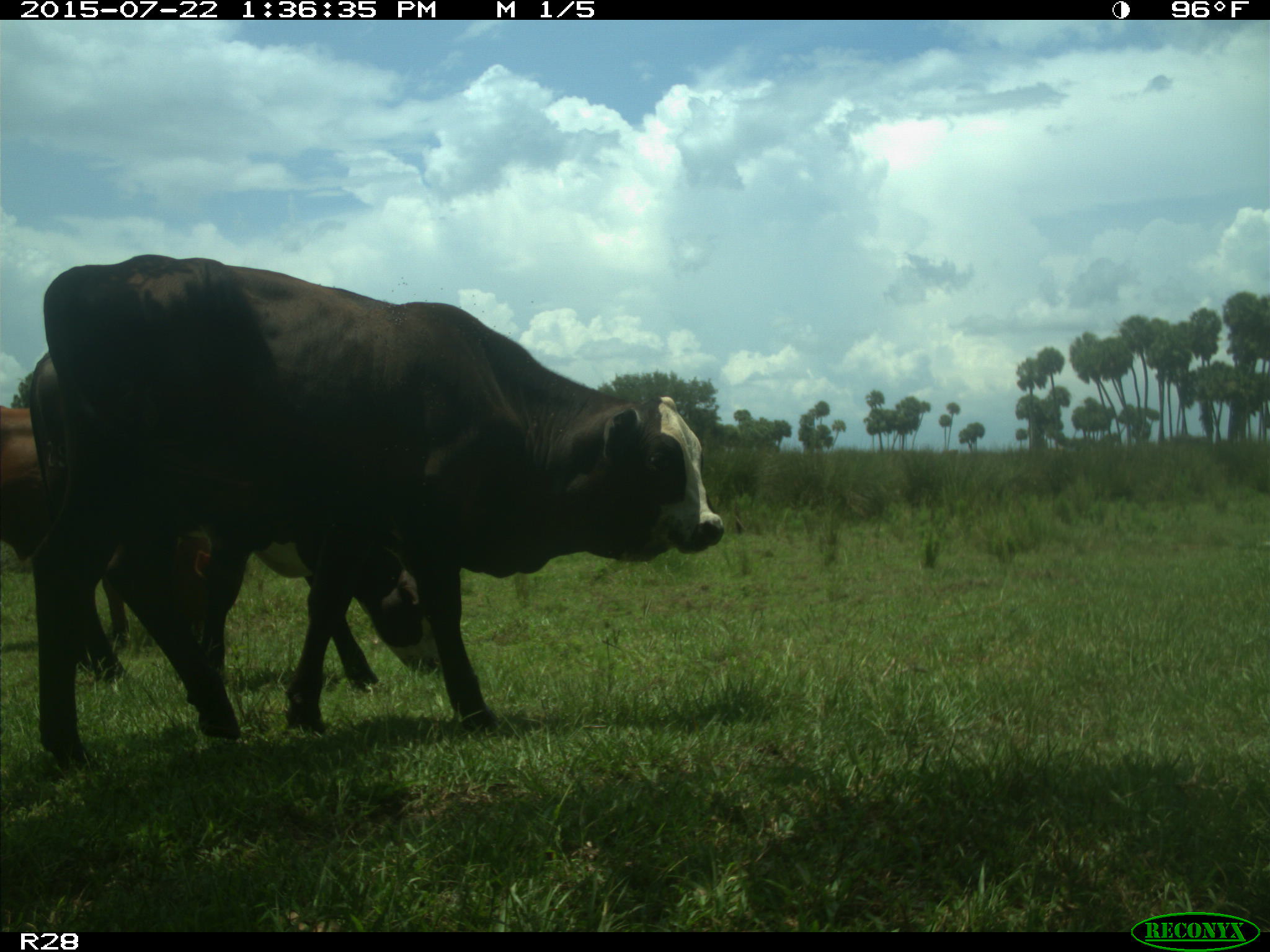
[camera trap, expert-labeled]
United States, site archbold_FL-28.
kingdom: Animalia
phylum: Chordata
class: Mammalia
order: Artiodactyla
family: Bovidae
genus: Bos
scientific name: Bos taurus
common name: domestic cow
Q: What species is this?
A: Bos taurus (domestic cow).